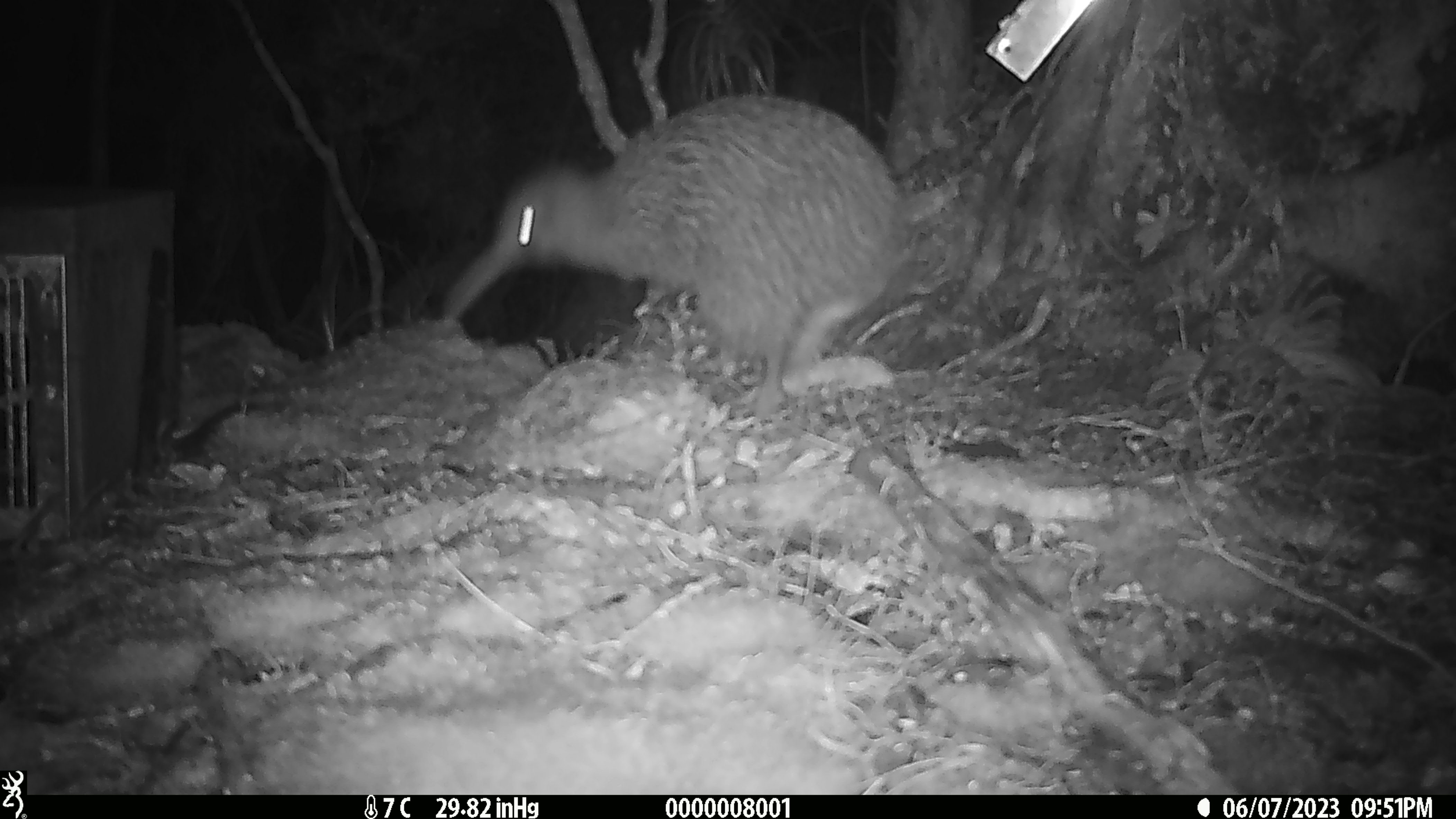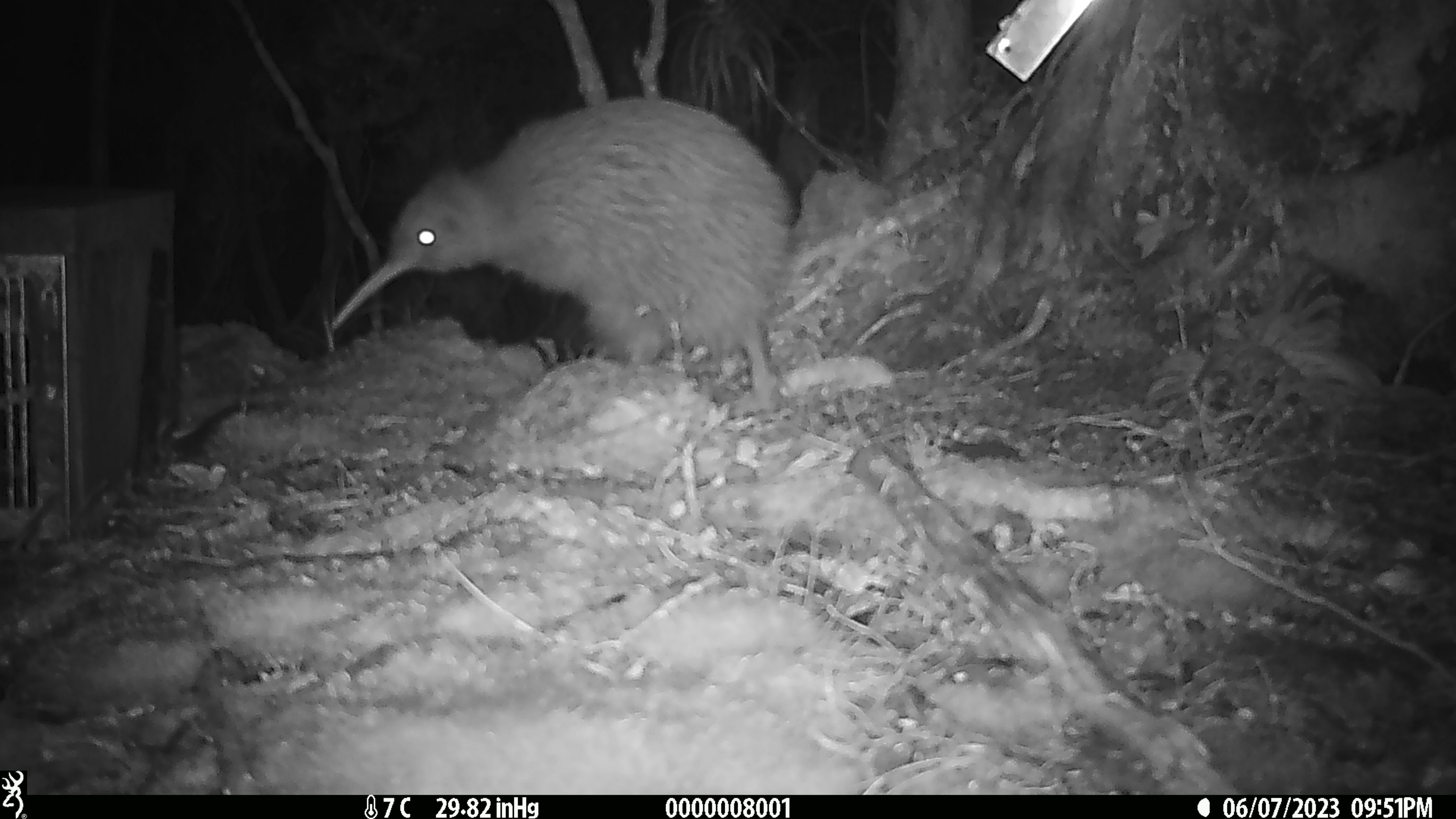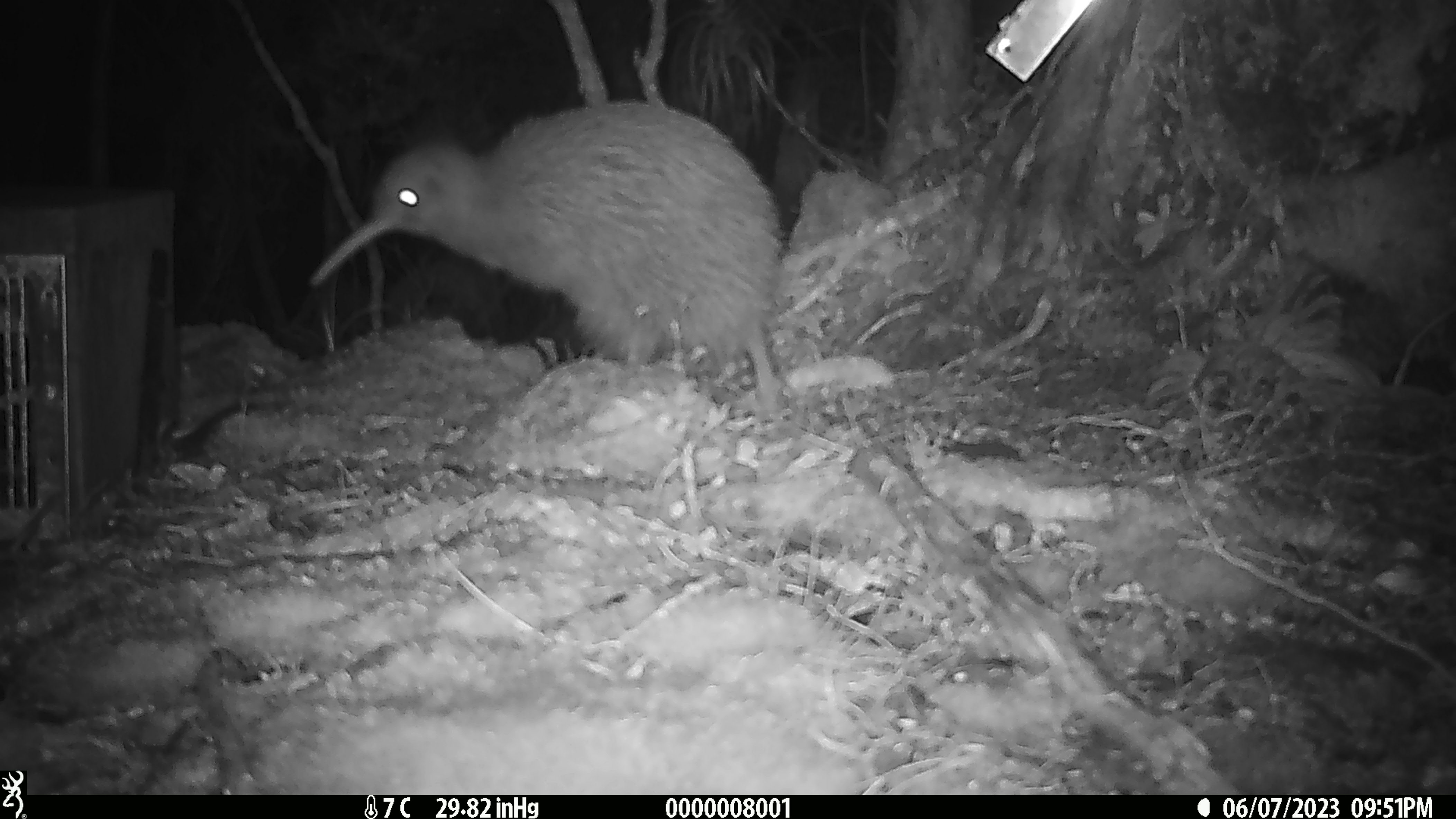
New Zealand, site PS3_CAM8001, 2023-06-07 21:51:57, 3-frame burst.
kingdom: Animalia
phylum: Chordata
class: Aves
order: Apterygiformes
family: Apterygidae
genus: Apteryx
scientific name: Apteryx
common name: kiwi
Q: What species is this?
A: Kiwi (Apteryx).